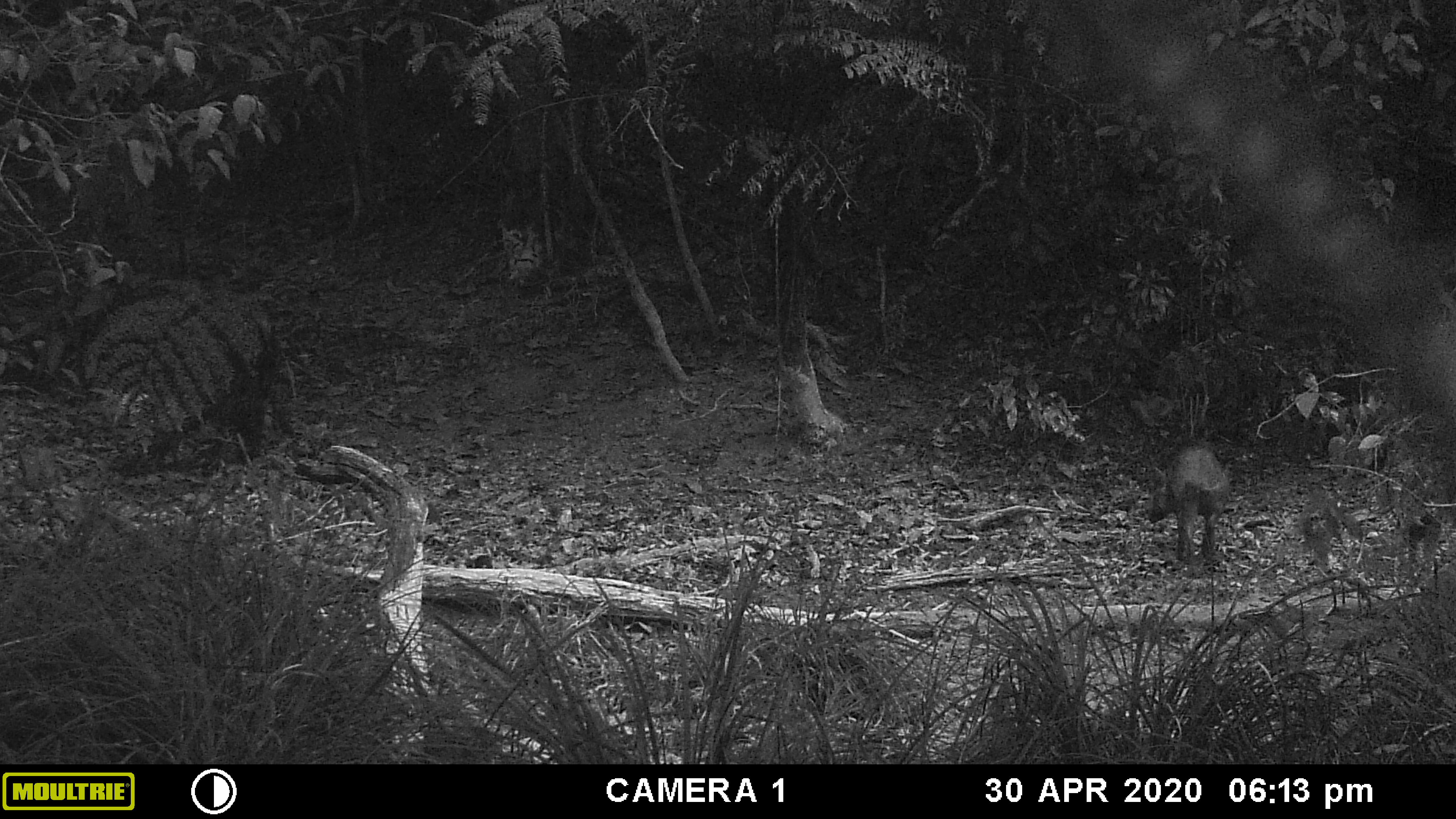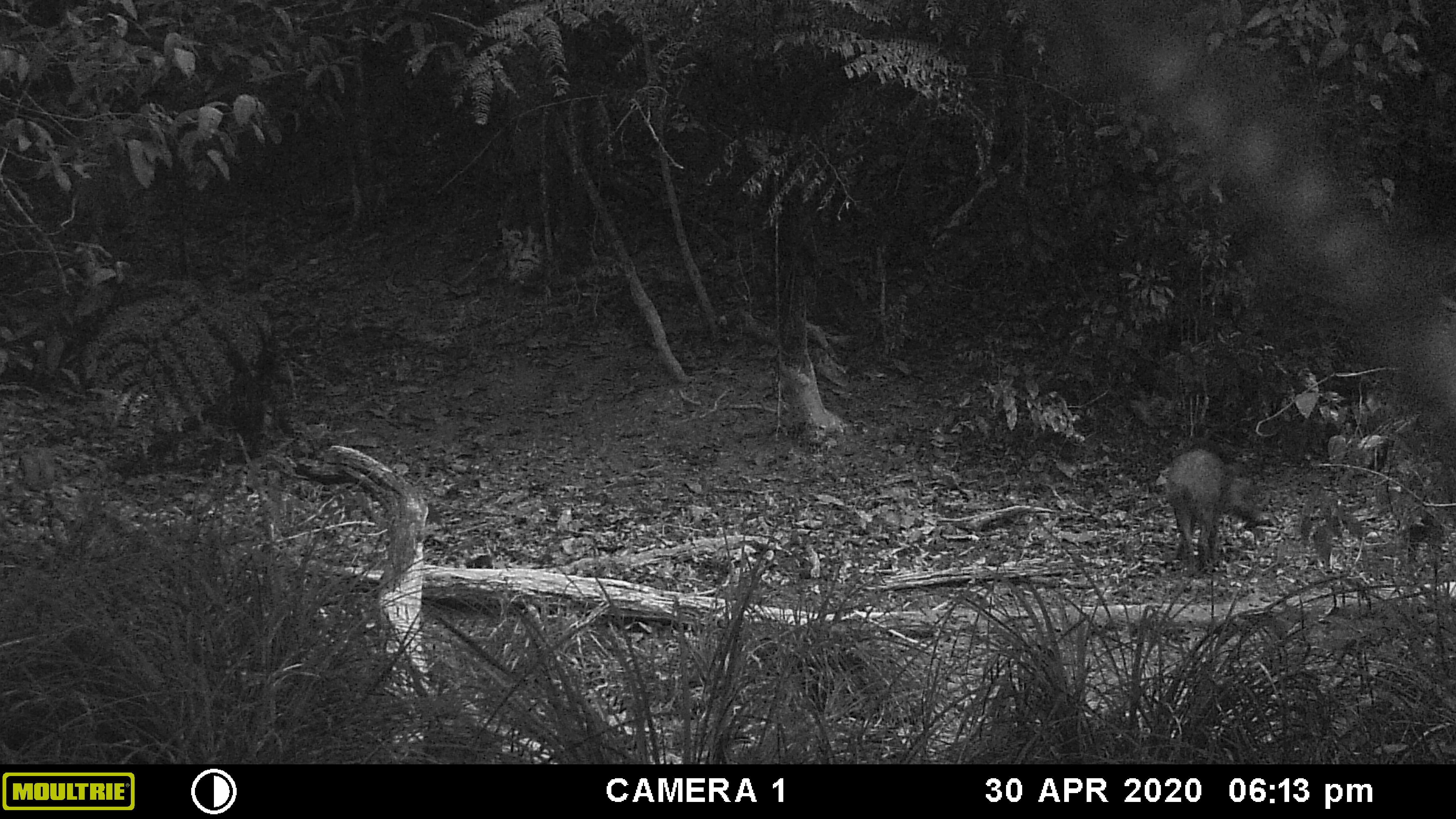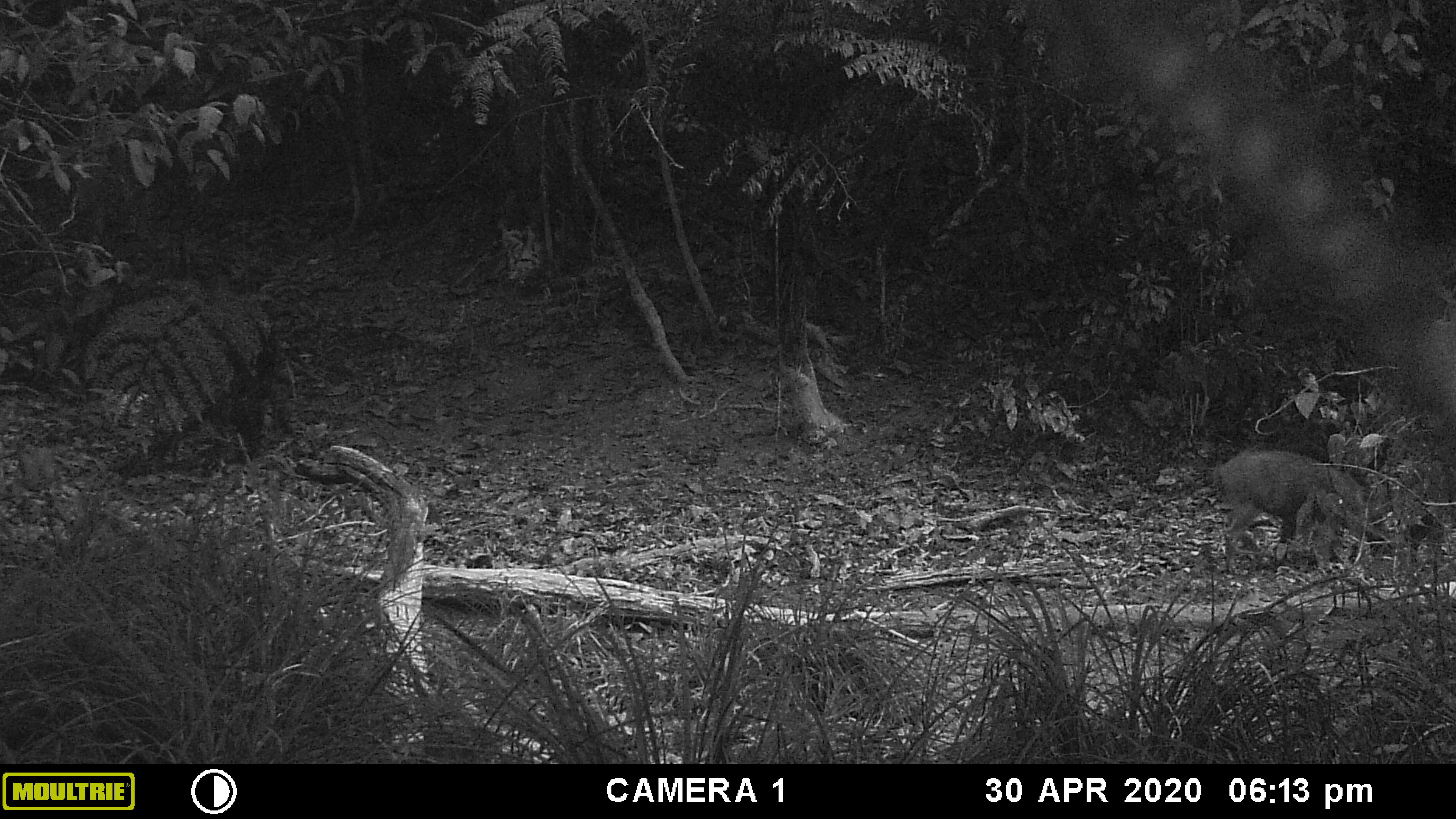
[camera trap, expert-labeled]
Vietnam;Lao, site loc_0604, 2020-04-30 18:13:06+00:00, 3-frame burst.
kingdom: Animalia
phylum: Chordata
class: Mammalia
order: Artiodactyla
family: Suidae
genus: Sus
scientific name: Sus scrofa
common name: eurasian wild pig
Eurasian wild pig (Sus scrofa). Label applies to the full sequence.